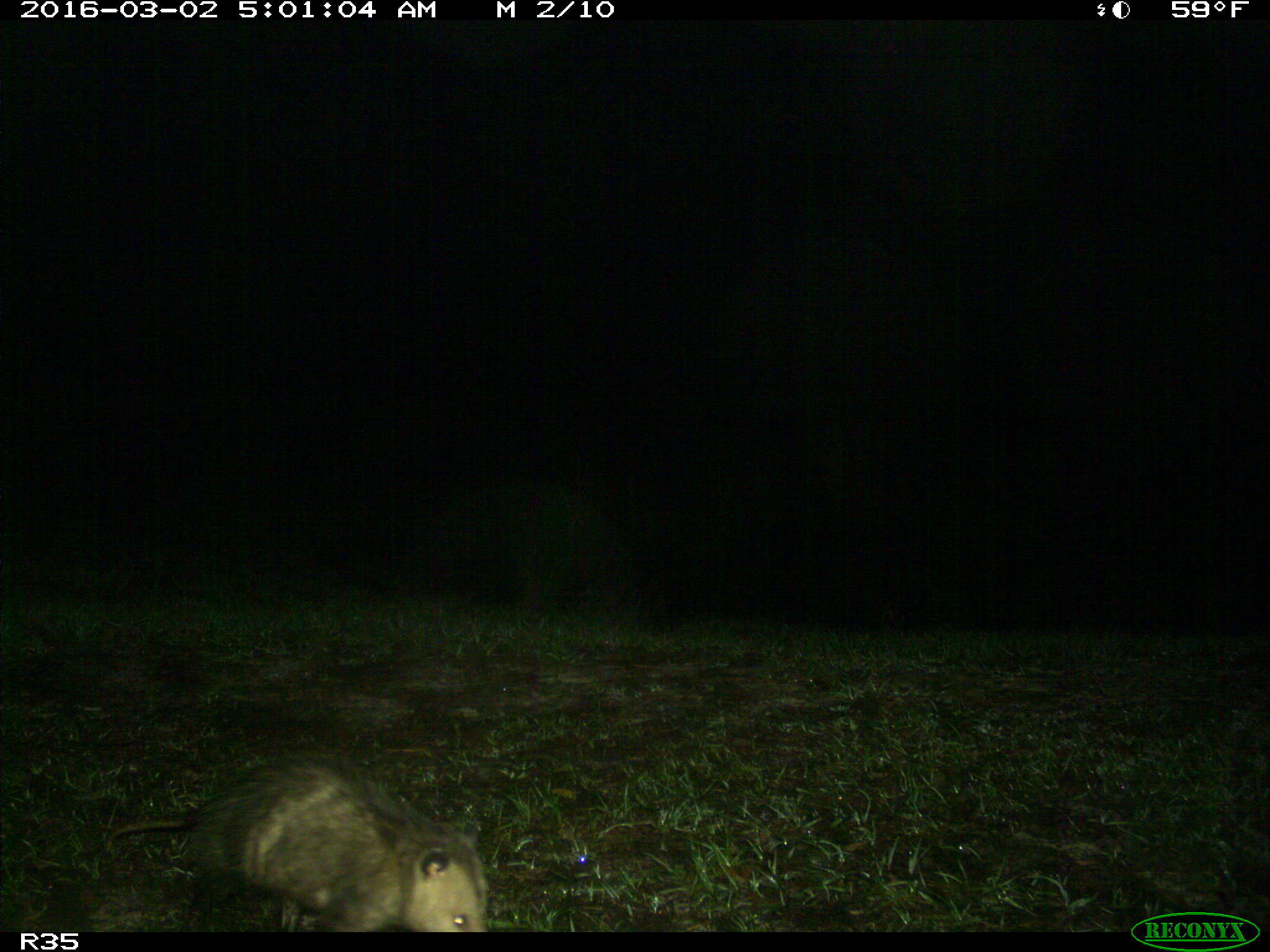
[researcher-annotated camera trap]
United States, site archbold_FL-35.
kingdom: Animalia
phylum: Chordata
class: Mammalia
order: Didelphimorphia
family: Didelphidae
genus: Didelphis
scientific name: Didelphis virginiana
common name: virginia opossum